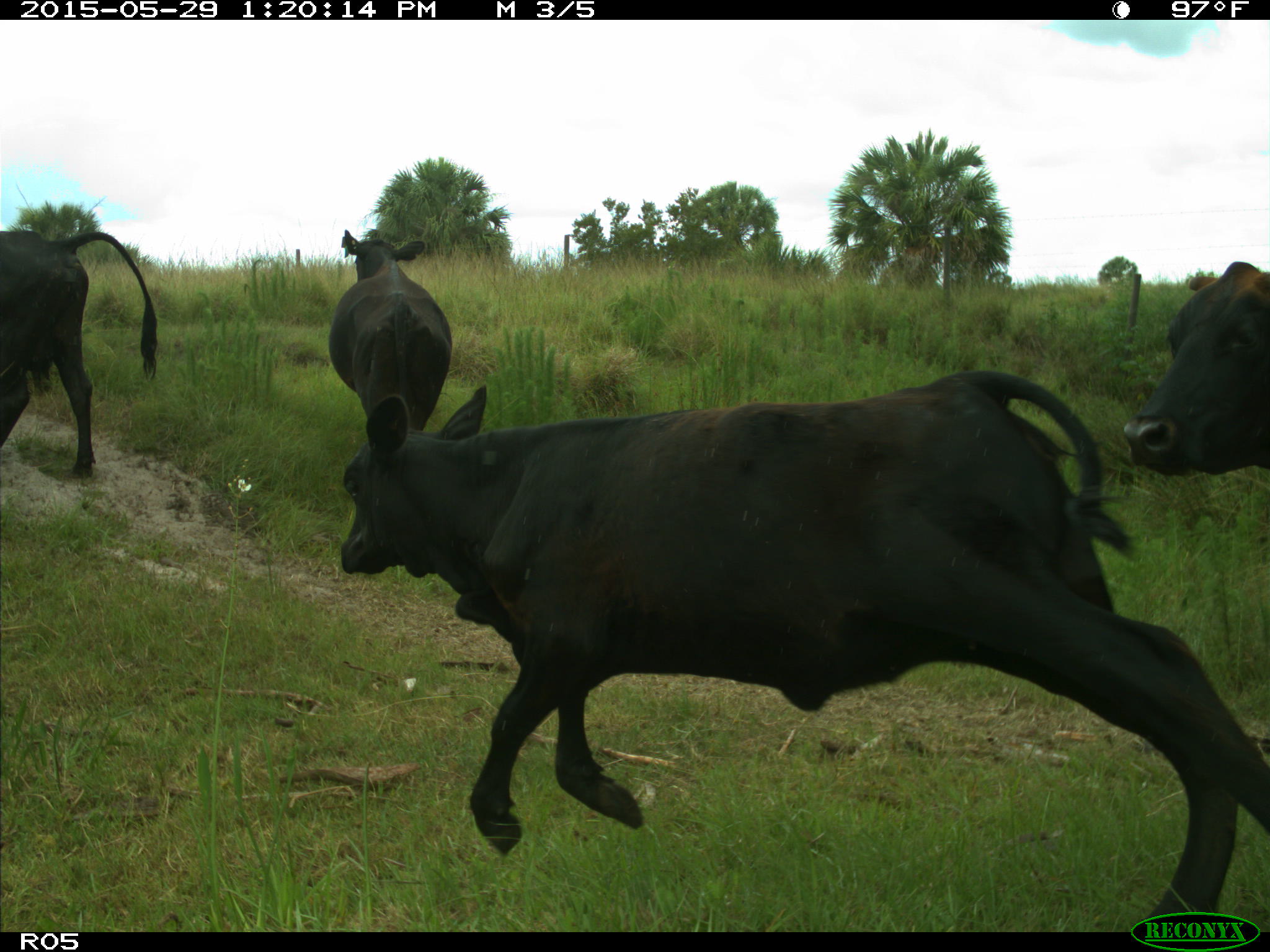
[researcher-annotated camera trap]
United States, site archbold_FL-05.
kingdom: Animalia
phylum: Chordata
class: Mammalia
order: Artiodactyla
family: Bovidae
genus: Bos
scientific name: Bos taurus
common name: domestic cow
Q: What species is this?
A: Bos taurus (domestic cow).